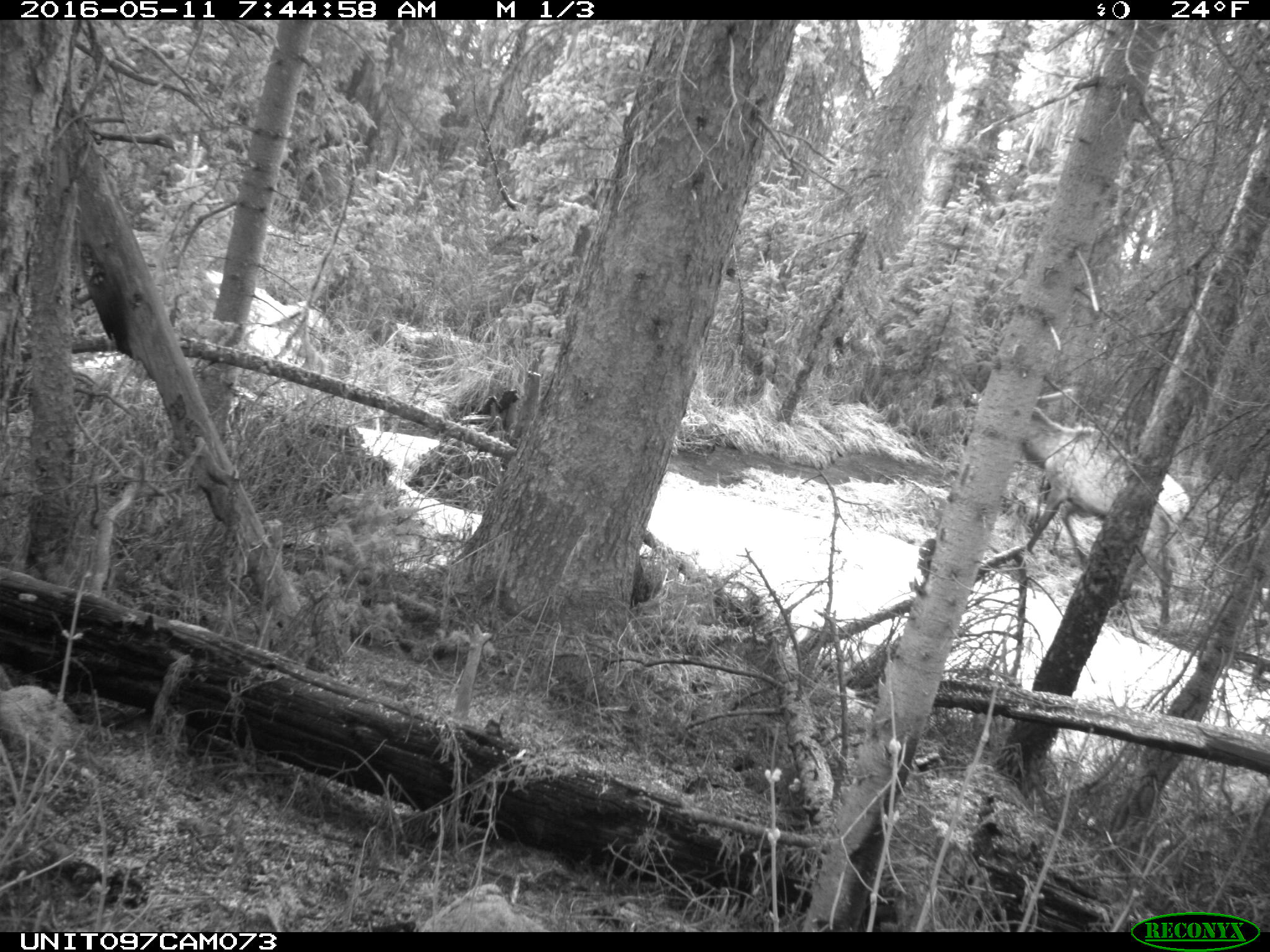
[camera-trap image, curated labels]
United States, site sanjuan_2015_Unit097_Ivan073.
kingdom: Animalia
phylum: Chordata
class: Mammalia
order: Artiodactyla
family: Cervidae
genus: Cervus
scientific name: Cervus elaphus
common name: red deer